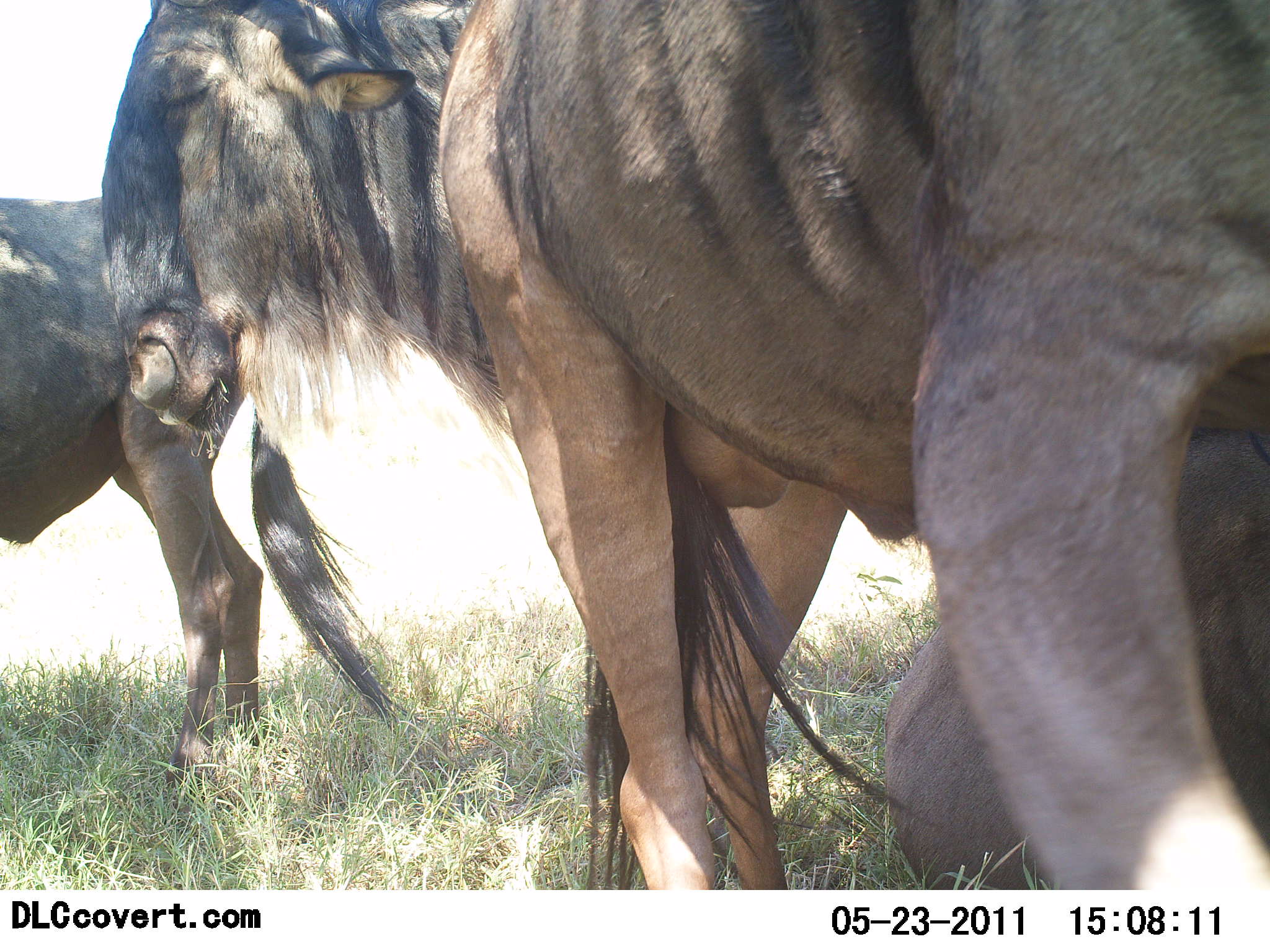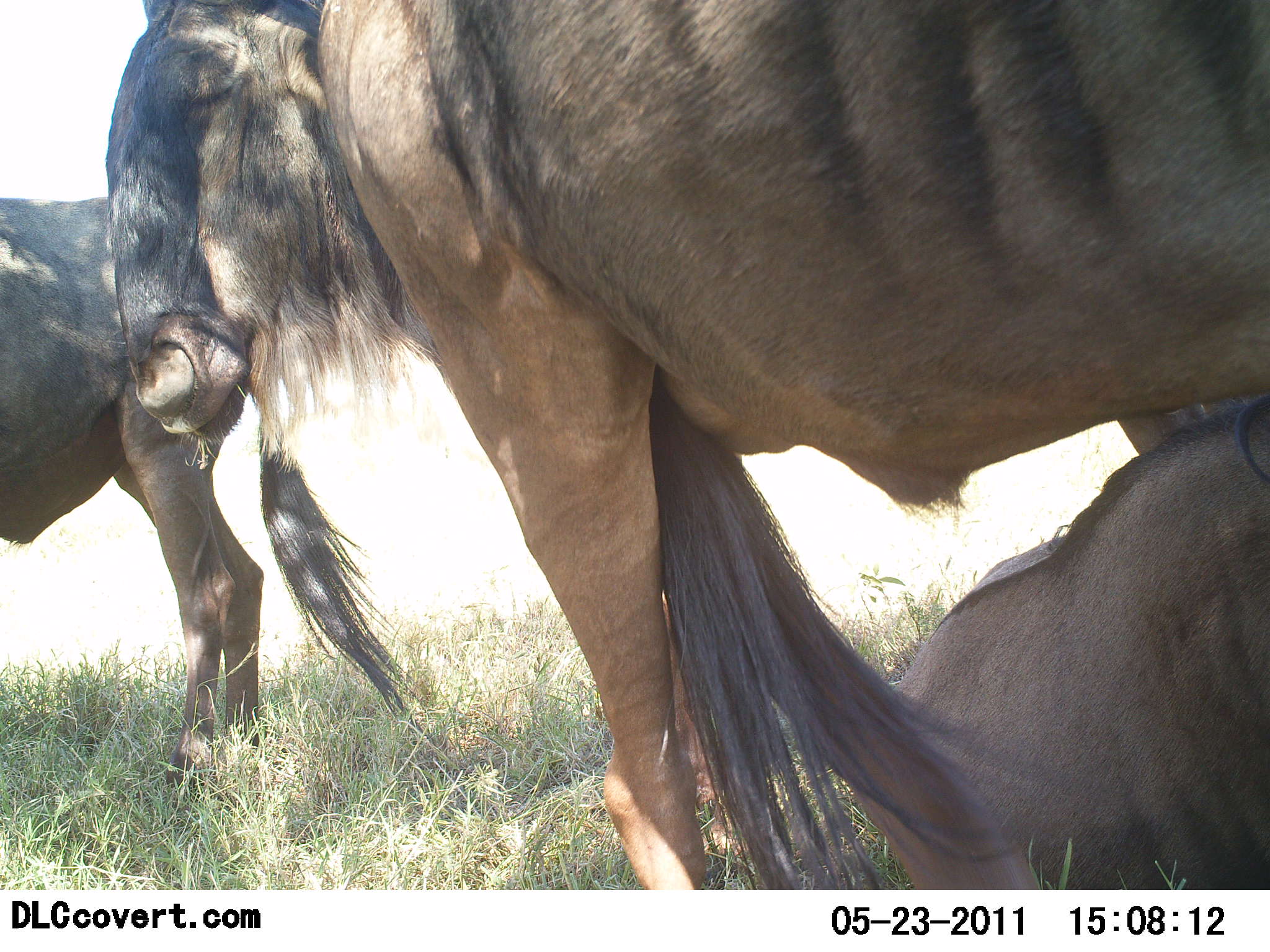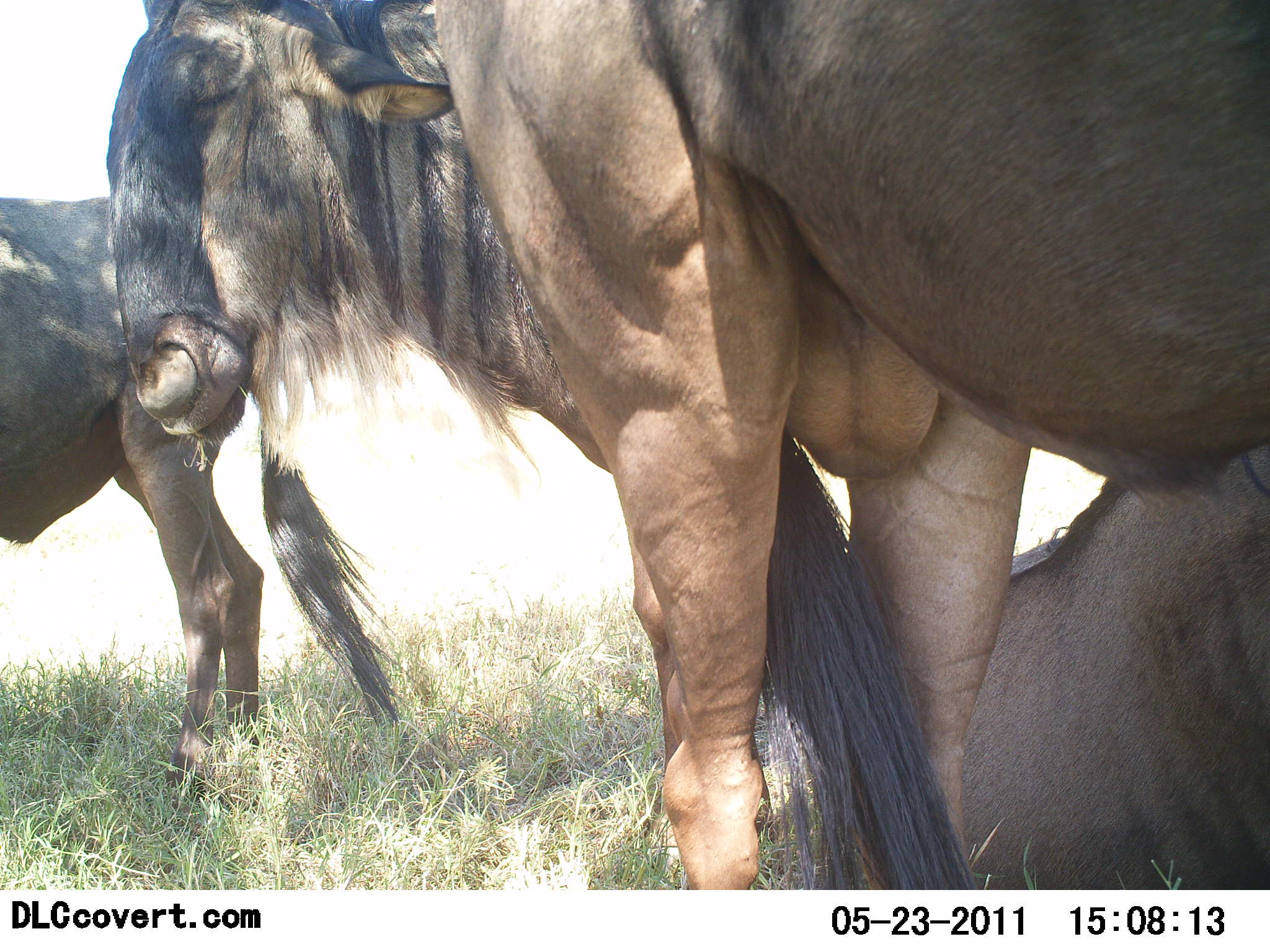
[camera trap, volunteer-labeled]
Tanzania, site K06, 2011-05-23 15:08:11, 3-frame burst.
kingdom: Animalia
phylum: Chordata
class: Mammalia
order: Artiodactyla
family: Bovidae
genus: Connochaetes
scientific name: Connochaetes taurinus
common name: blue wildebeest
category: wildebeest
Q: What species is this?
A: Wildebeest (blue wildebeest) (Connochaetes taurinus).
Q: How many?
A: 3.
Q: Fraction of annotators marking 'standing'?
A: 82%.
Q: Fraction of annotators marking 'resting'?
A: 45%.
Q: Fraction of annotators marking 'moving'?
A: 18%.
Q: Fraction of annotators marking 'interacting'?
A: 0%.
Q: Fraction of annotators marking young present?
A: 9%.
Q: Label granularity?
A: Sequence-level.